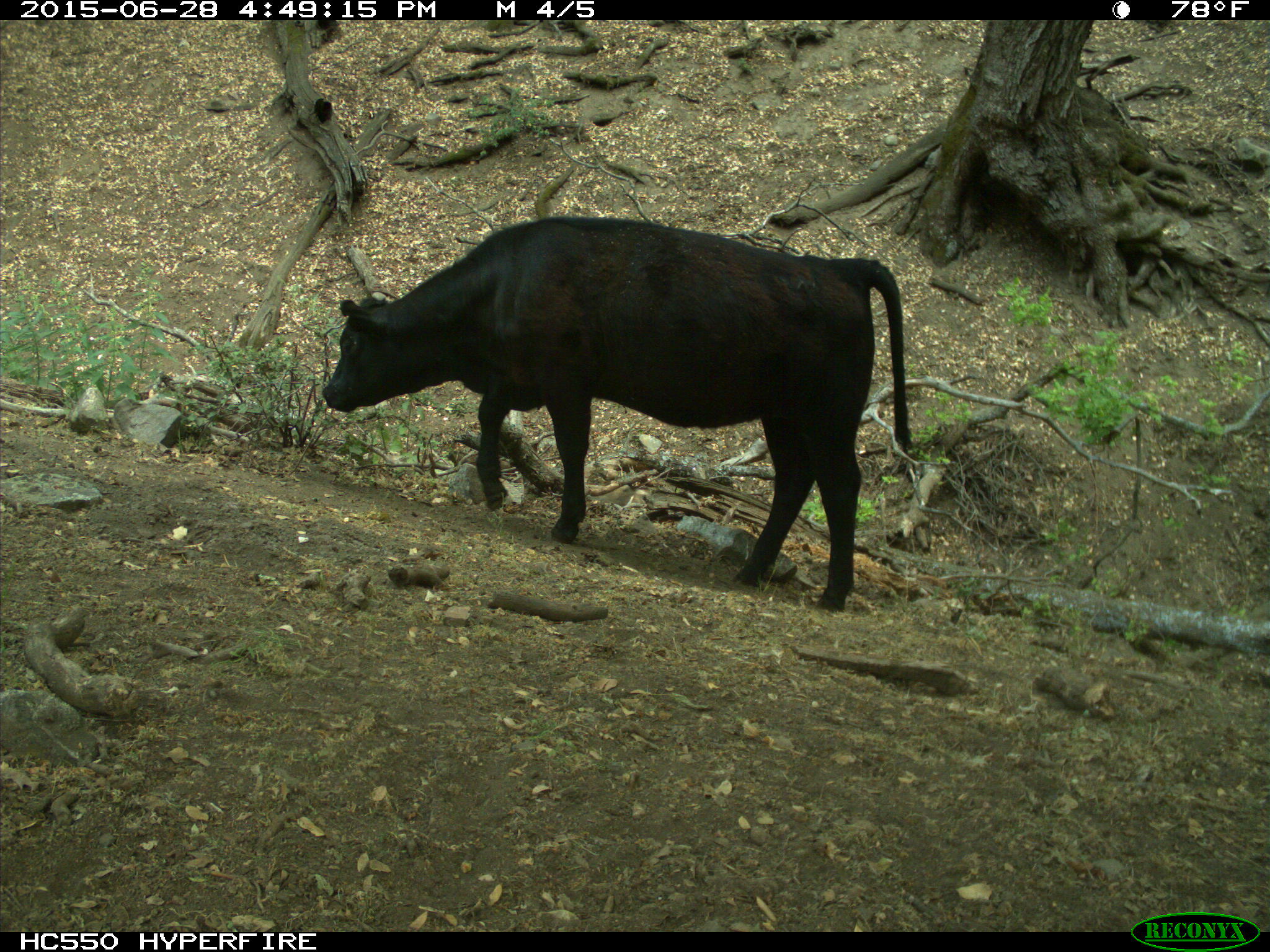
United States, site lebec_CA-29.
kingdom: Animalia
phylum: Chordata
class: Mammalia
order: Artiodactyla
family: Bovidae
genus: Bos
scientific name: Bos taurus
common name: domestic cow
Bos taurus (domestic cow).